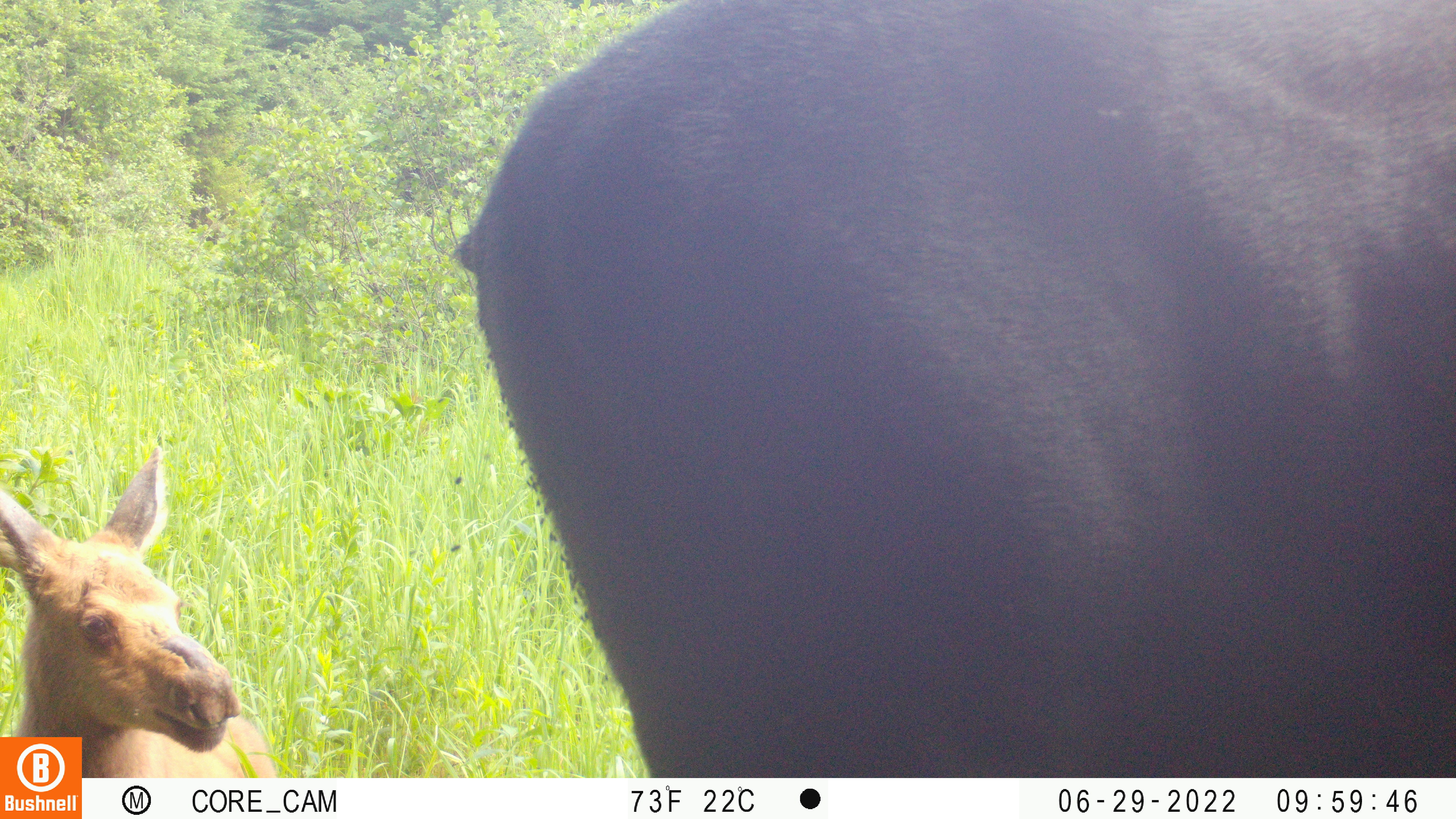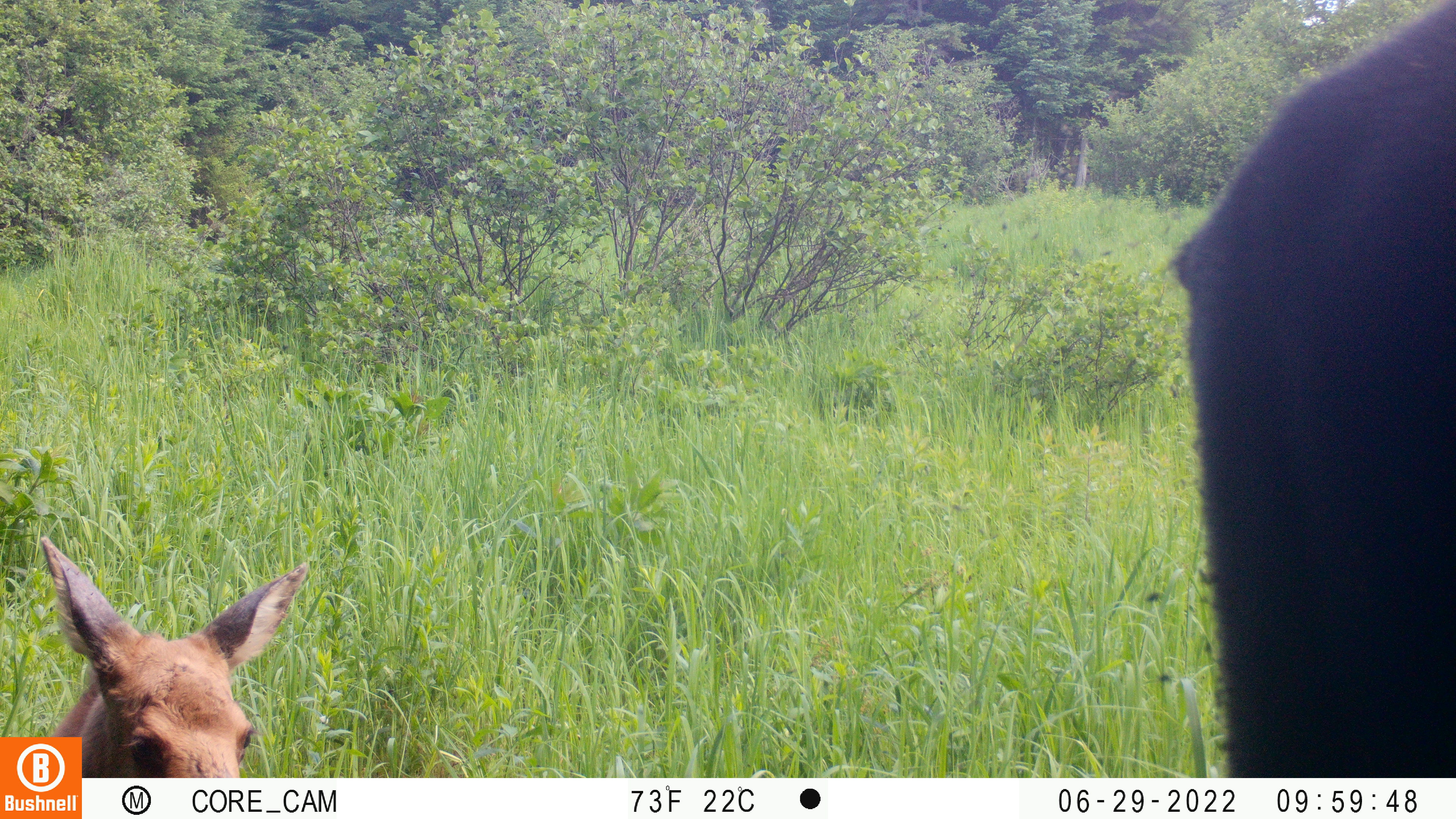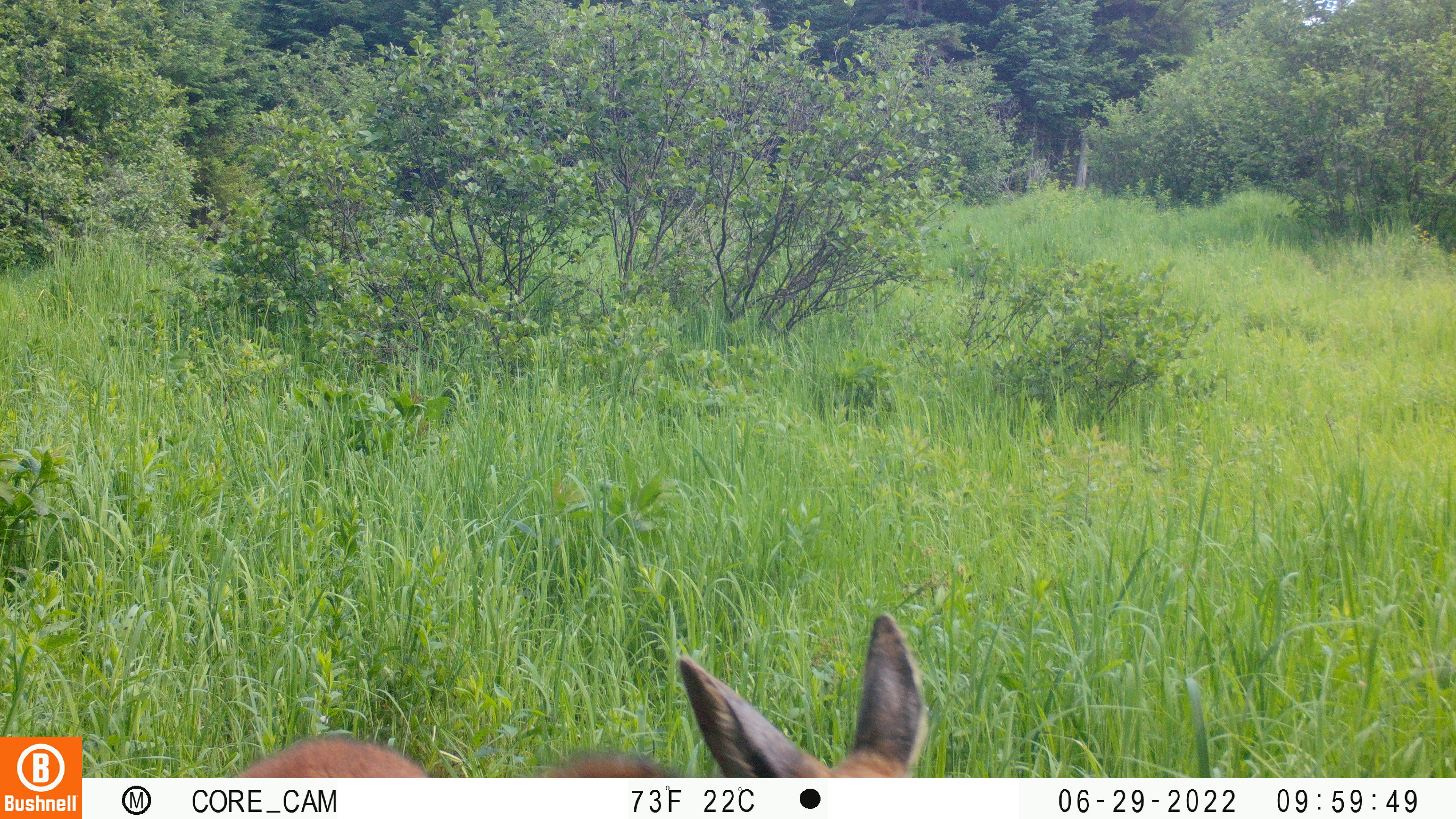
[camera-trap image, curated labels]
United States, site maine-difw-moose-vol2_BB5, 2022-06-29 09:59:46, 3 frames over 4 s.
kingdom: Animalia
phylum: Chordata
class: Mammalia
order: Artiodactyla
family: Cervidae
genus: Alces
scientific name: Alces alces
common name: moose